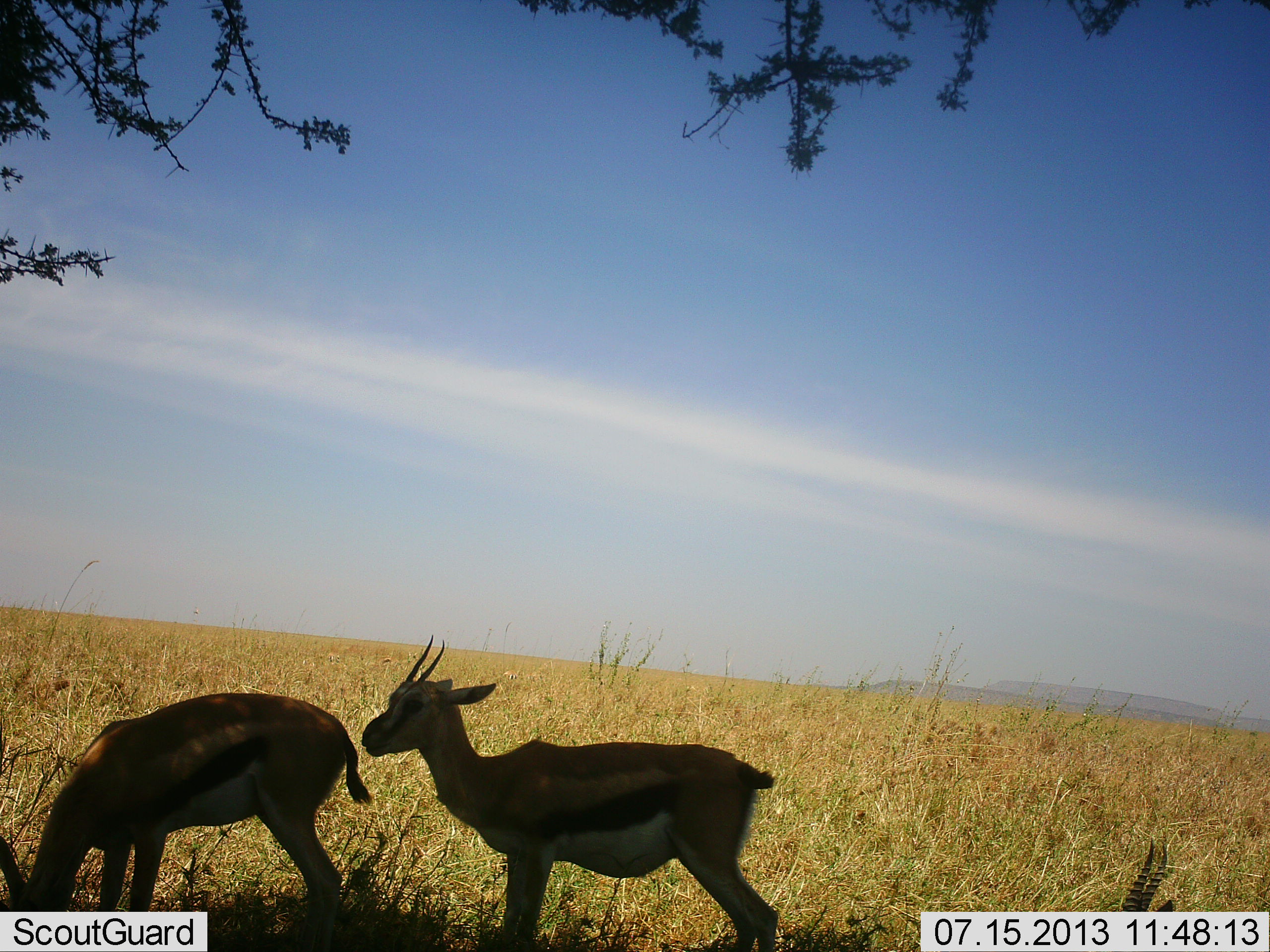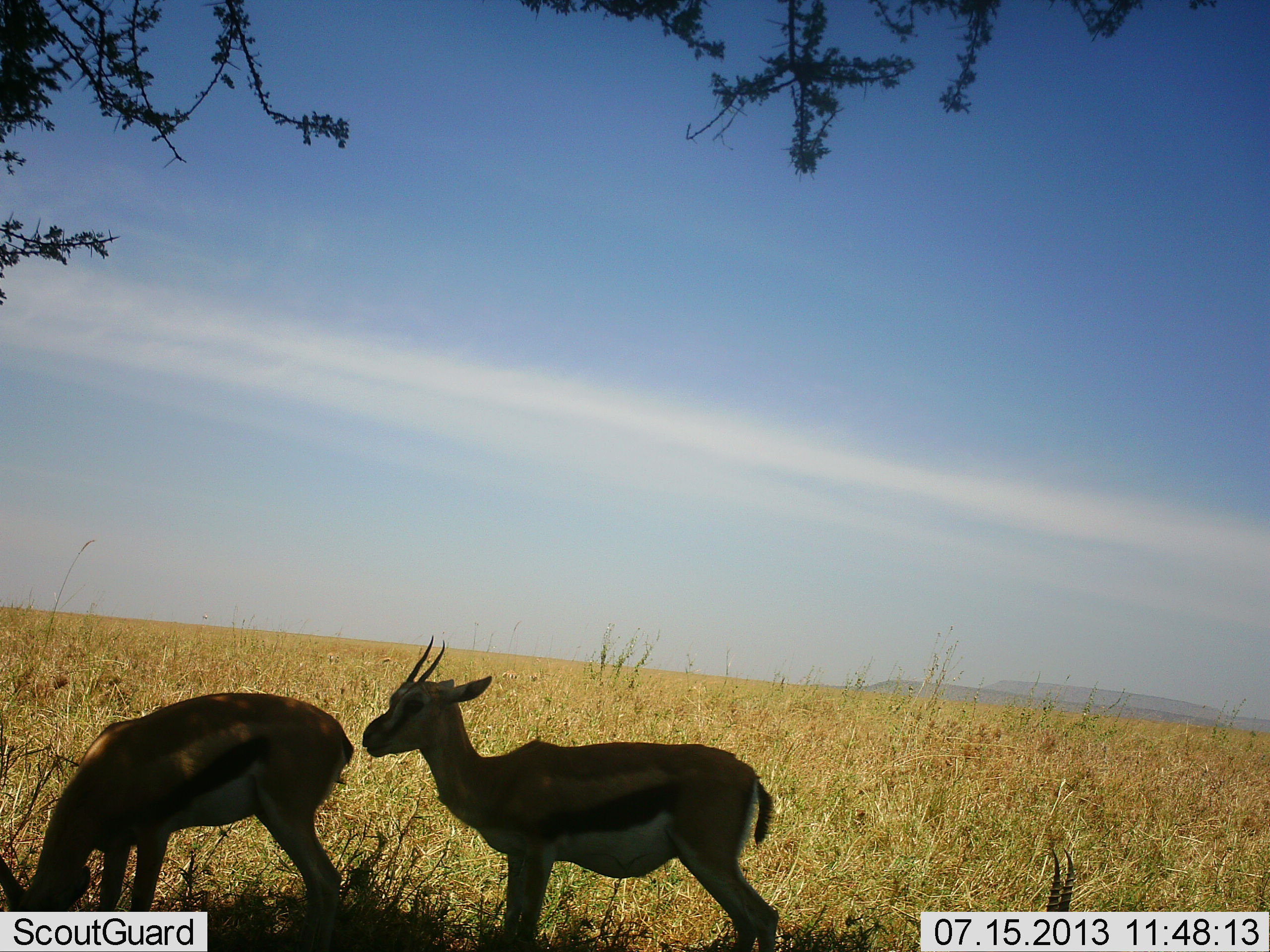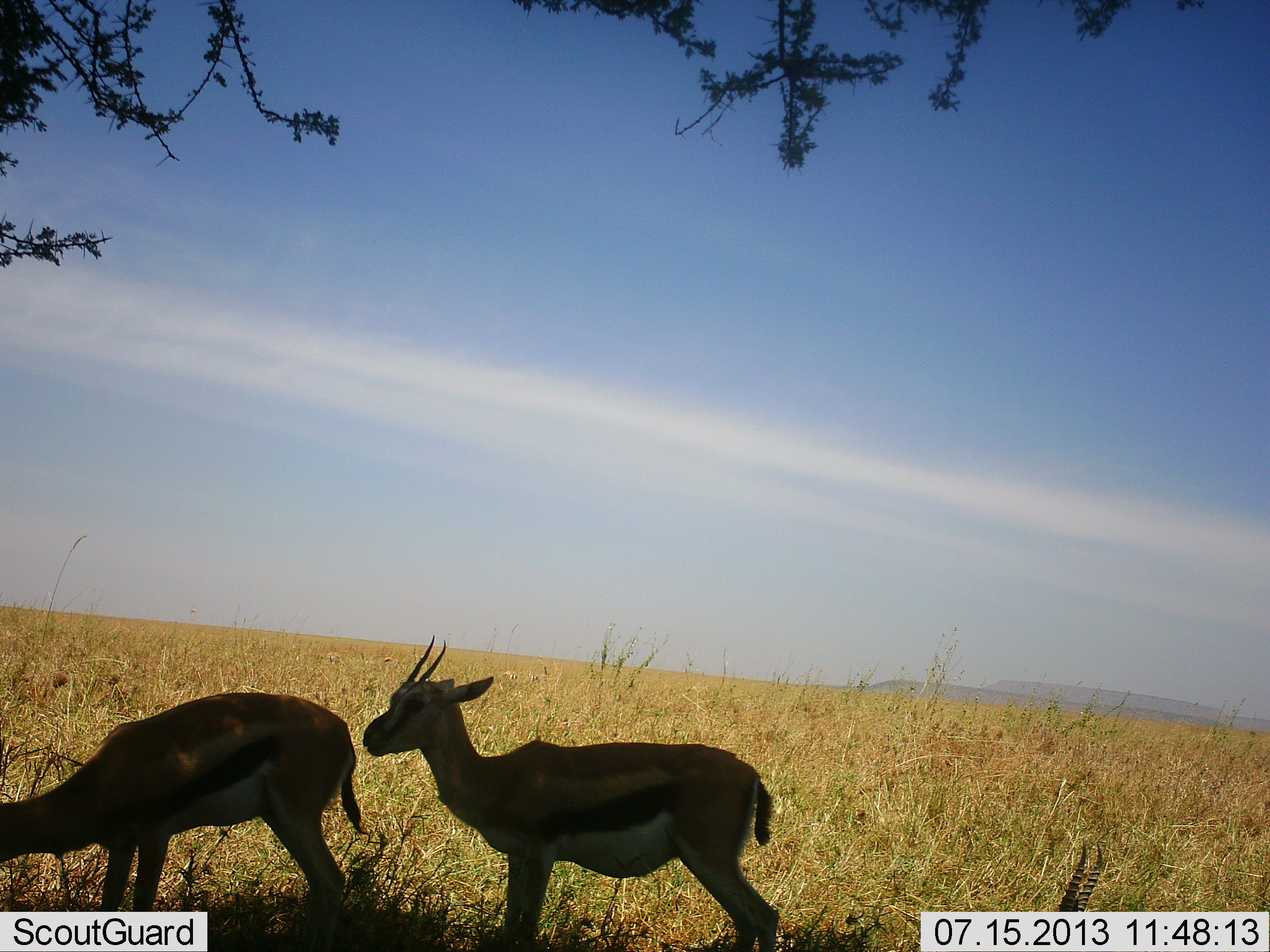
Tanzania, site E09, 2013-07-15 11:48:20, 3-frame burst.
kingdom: Animalia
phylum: Chordata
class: Mammalia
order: Artiodactyla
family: Bovidae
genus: Eudorcas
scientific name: Eudorcas thomsonii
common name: thomson's gazelle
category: gazellethomsons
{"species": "gazellethomsons (thomson's gazelle) (Eudorcas thomsonii)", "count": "3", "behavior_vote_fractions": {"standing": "78%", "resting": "31%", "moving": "3%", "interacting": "3%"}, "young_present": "0%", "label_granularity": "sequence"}